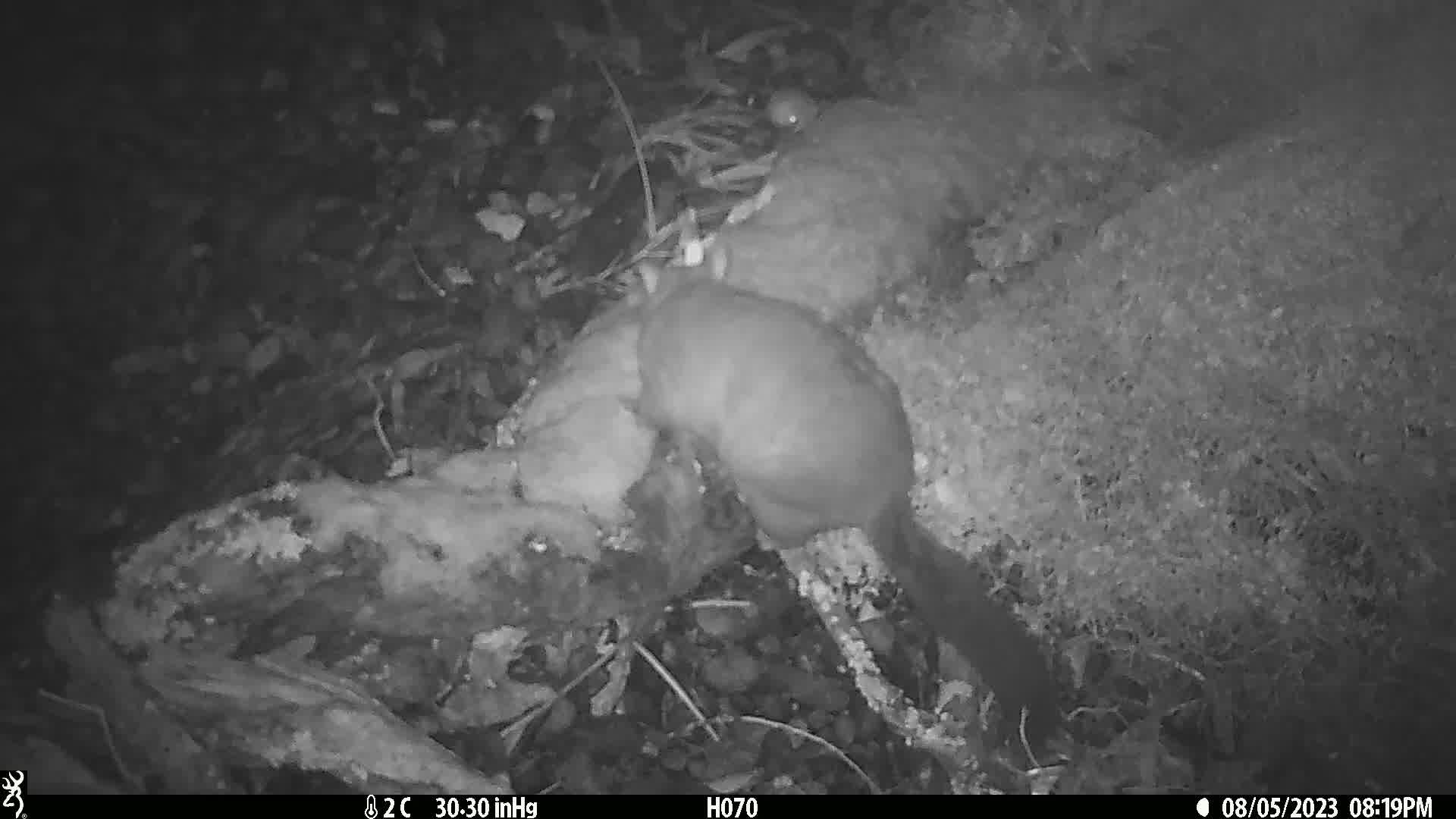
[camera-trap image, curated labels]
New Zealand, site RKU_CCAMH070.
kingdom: Animalia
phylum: Chordata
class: Mammalia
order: Diprotodontia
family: Phalangeridae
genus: Trichosurus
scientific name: Trichosurus vulpecula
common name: common brushtail possum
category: possum